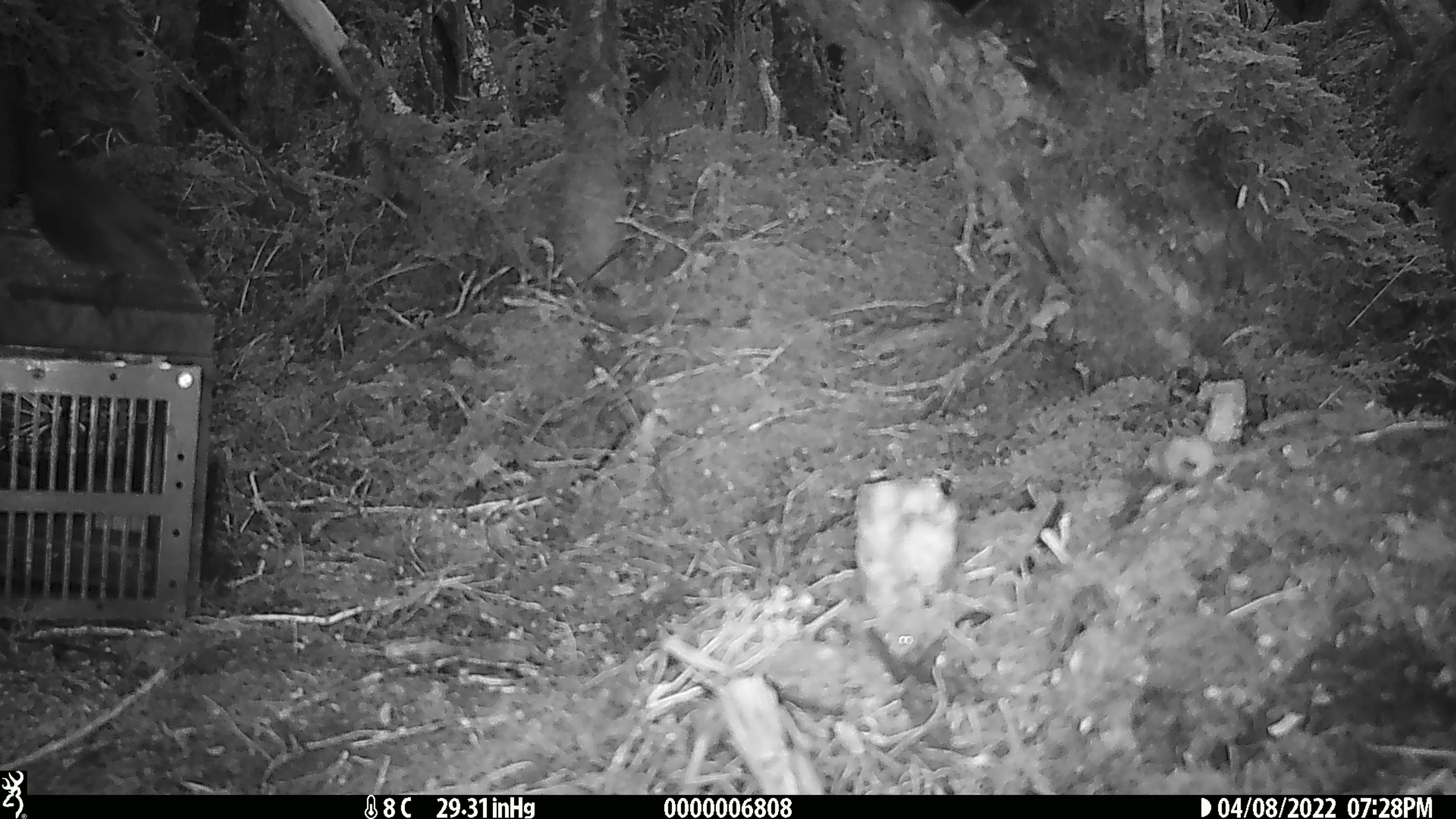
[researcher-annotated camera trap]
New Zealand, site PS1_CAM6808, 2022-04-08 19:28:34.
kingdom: Animalia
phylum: Chordata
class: Aves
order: Passeriformes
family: Petroicidae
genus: Petroica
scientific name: Petroica australis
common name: new zealand robin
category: robin